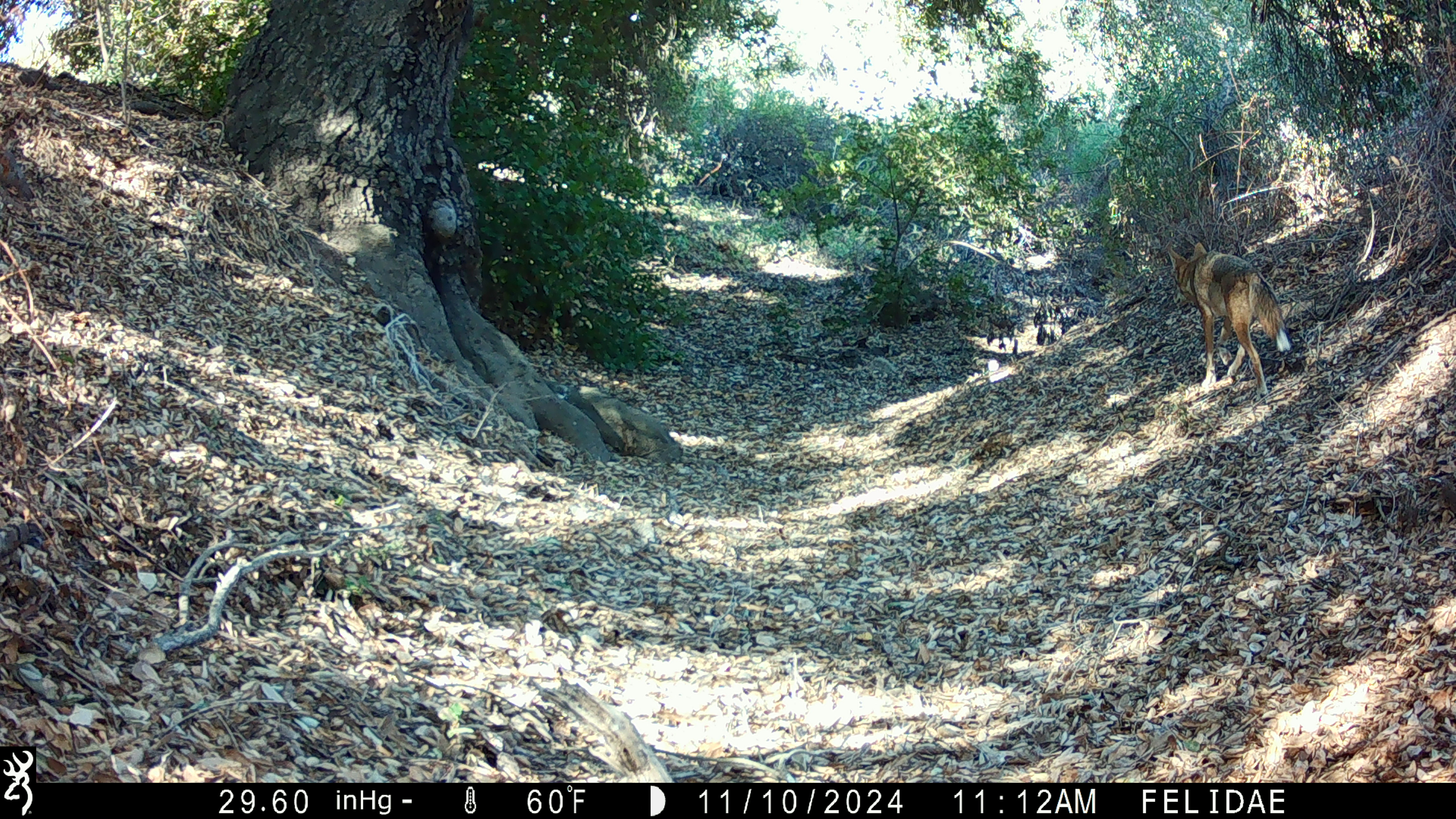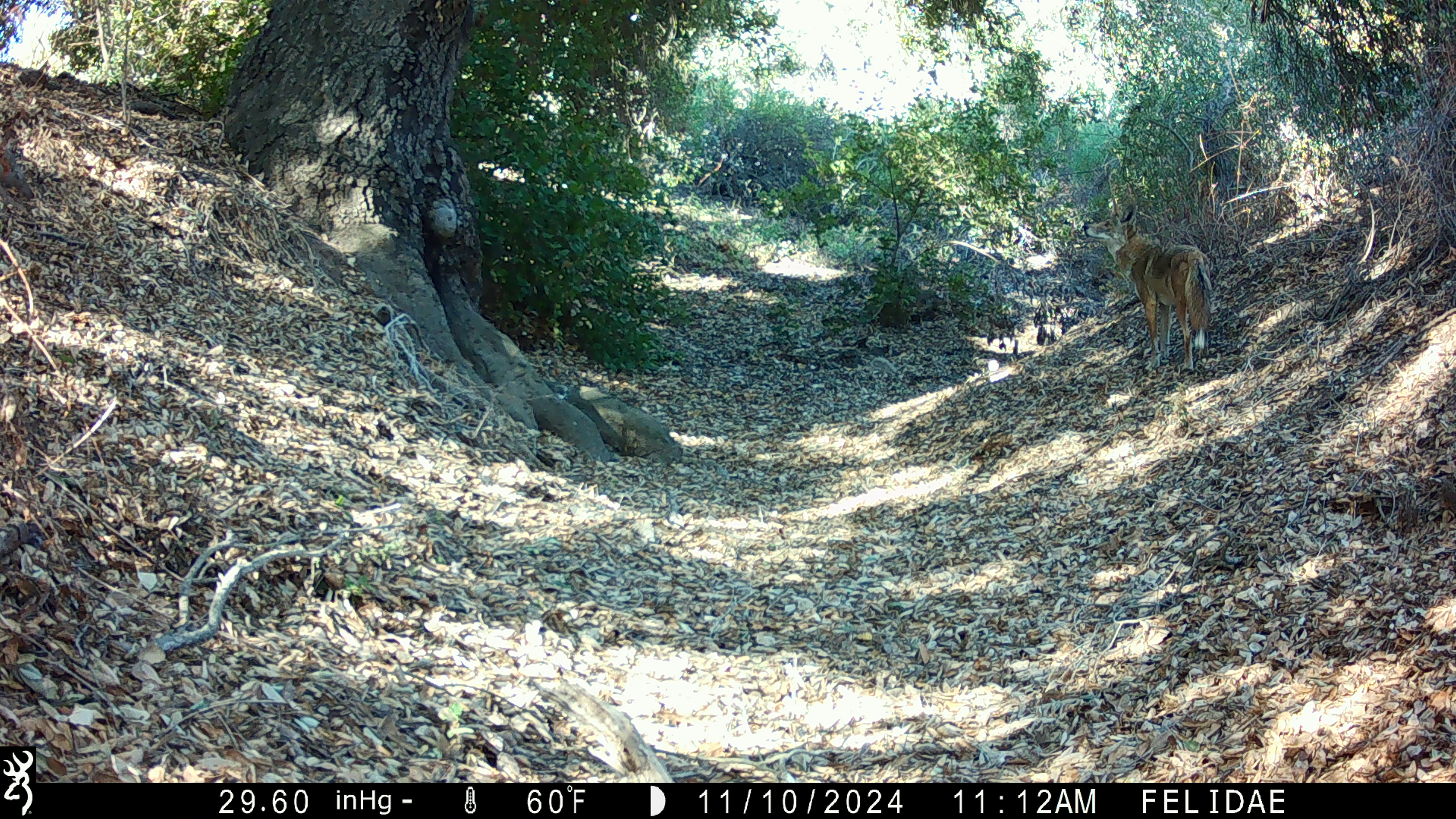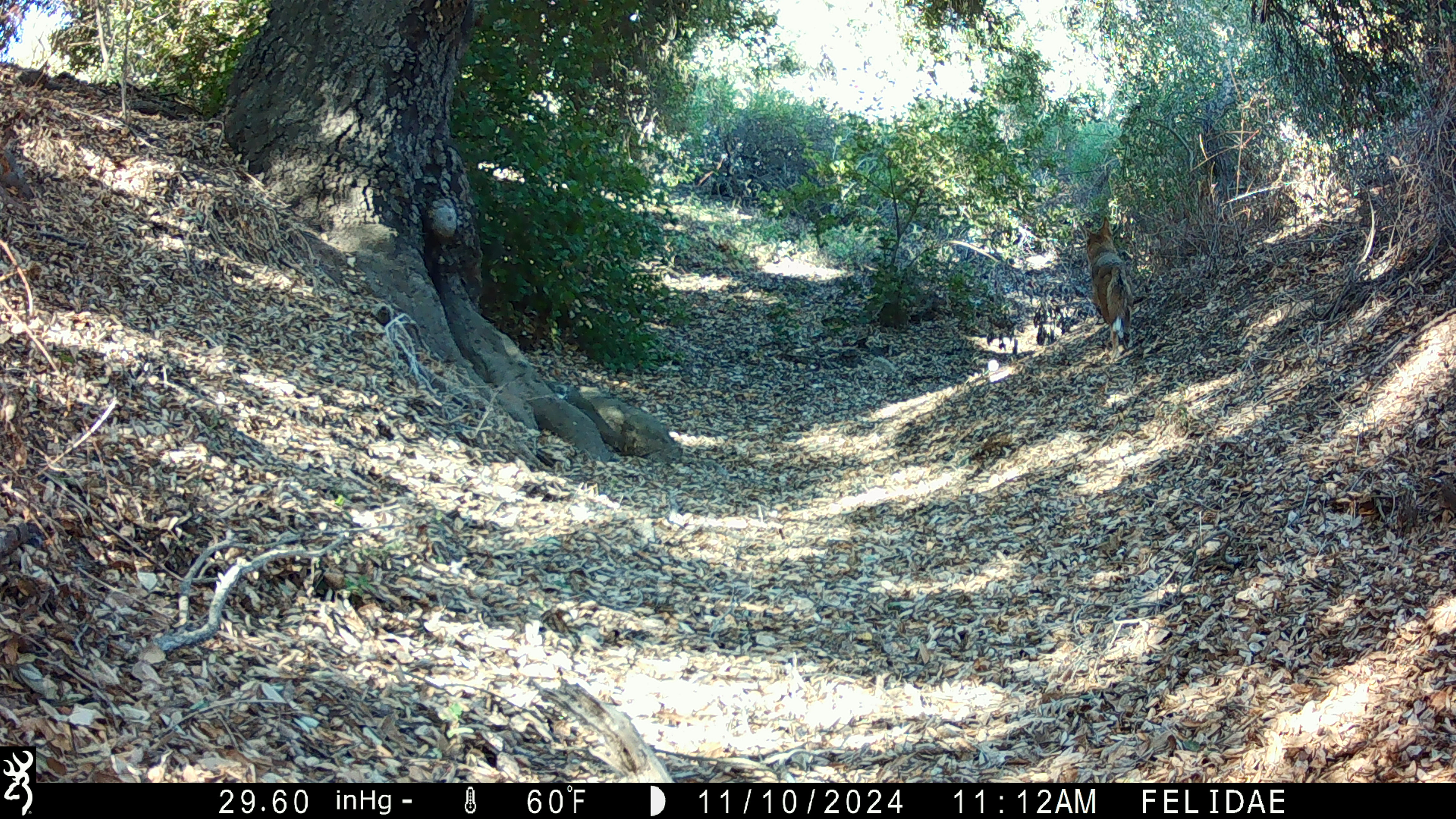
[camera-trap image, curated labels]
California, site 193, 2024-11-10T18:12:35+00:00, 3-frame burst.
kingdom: Animalia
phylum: Chordata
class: Mammalia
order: Carnivora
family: Canidae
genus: Canis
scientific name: Canis latrans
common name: coyote